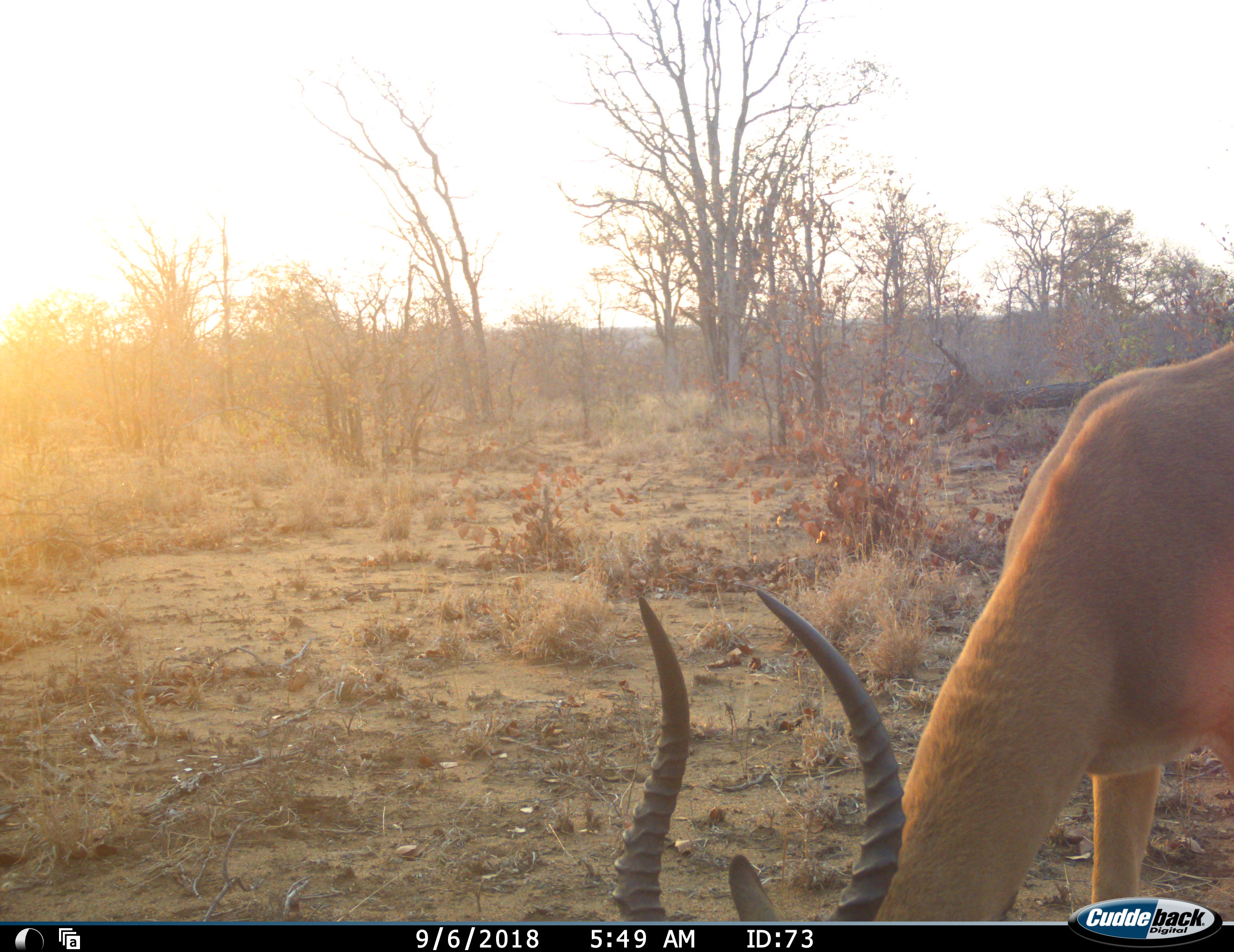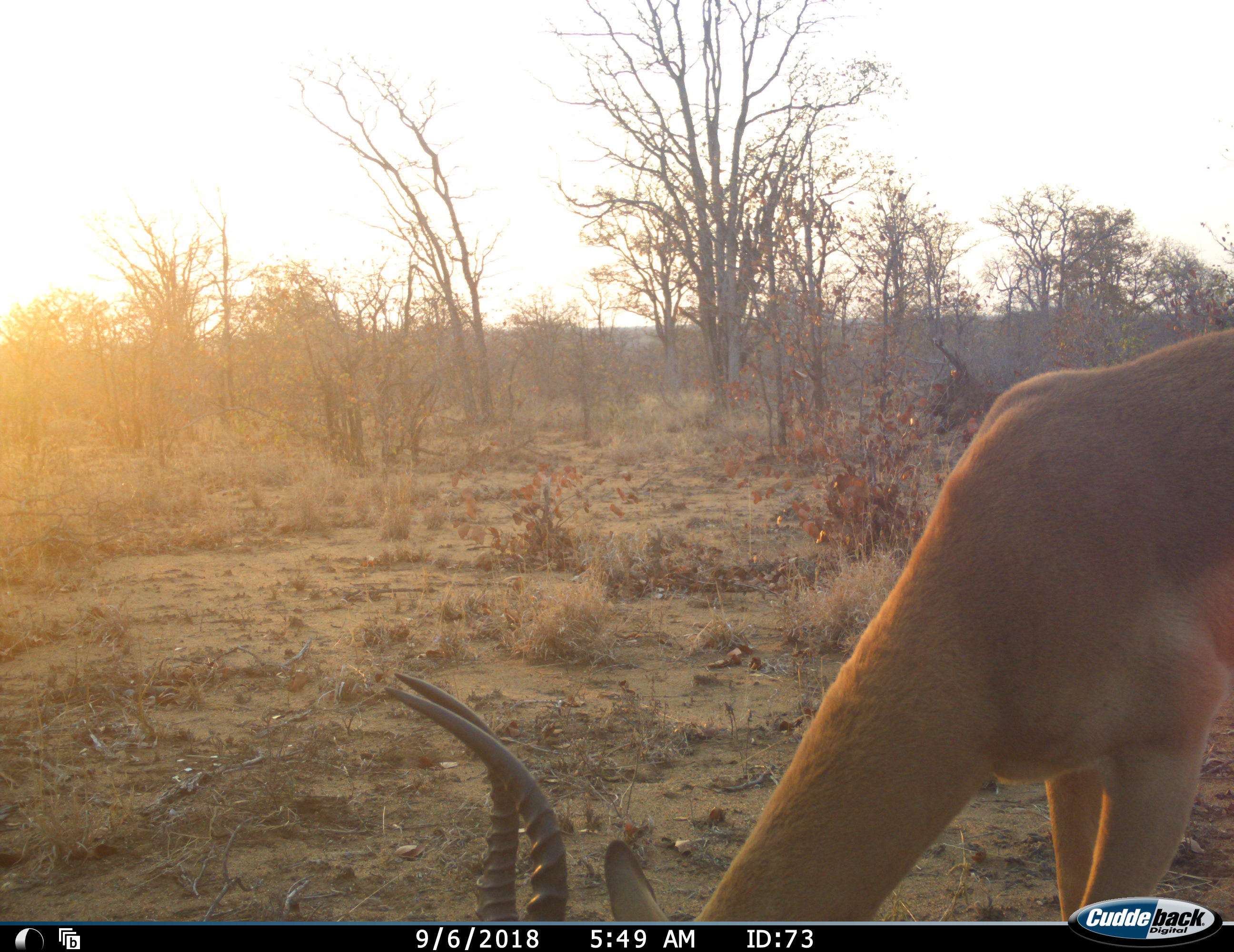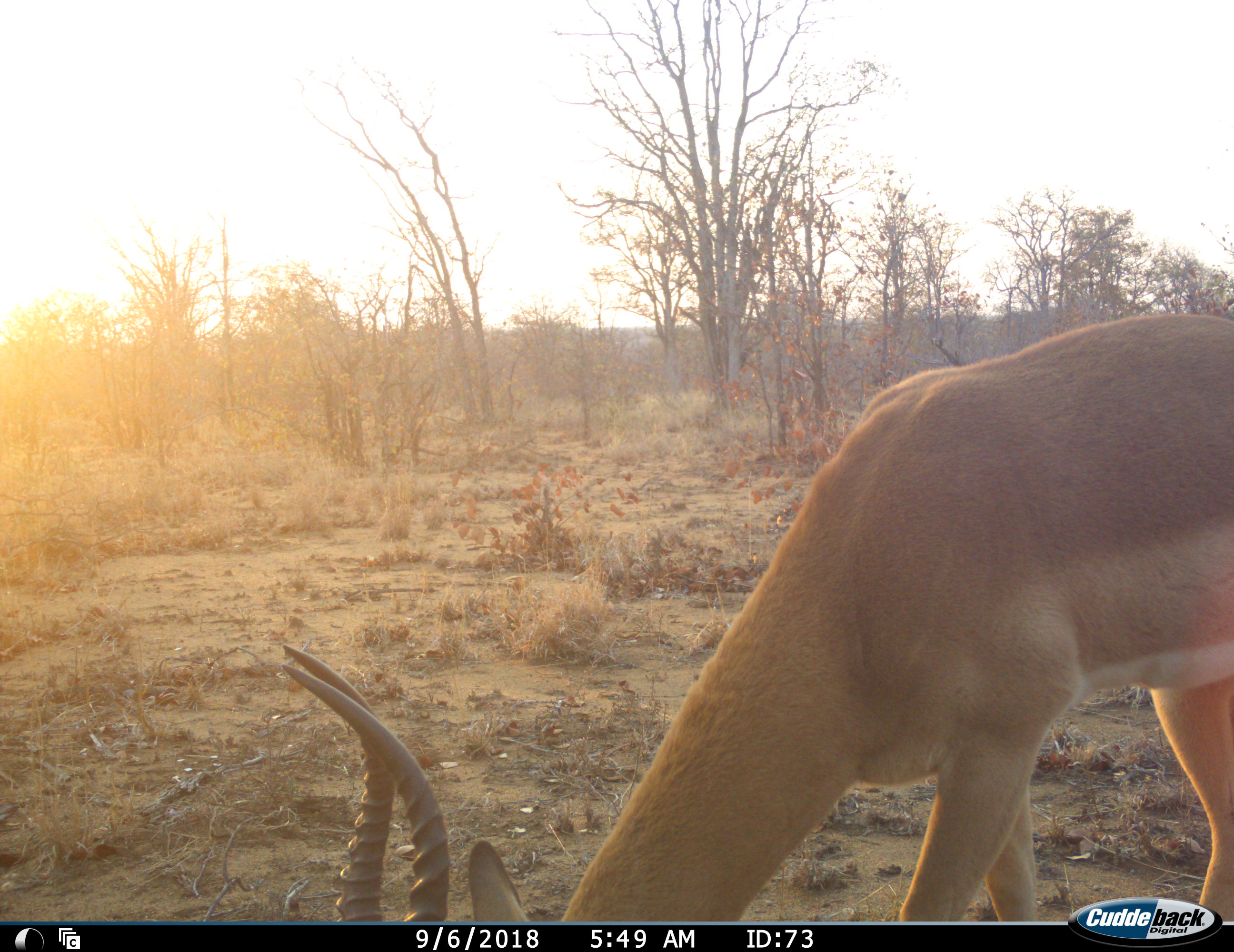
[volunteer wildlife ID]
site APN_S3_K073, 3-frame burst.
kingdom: Animalia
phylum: Chordata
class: Mammalia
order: Artiodactyla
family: Bovidae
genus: Aepyceros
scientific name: Aepyceros melampus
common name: impala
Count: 1.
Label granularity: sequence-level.